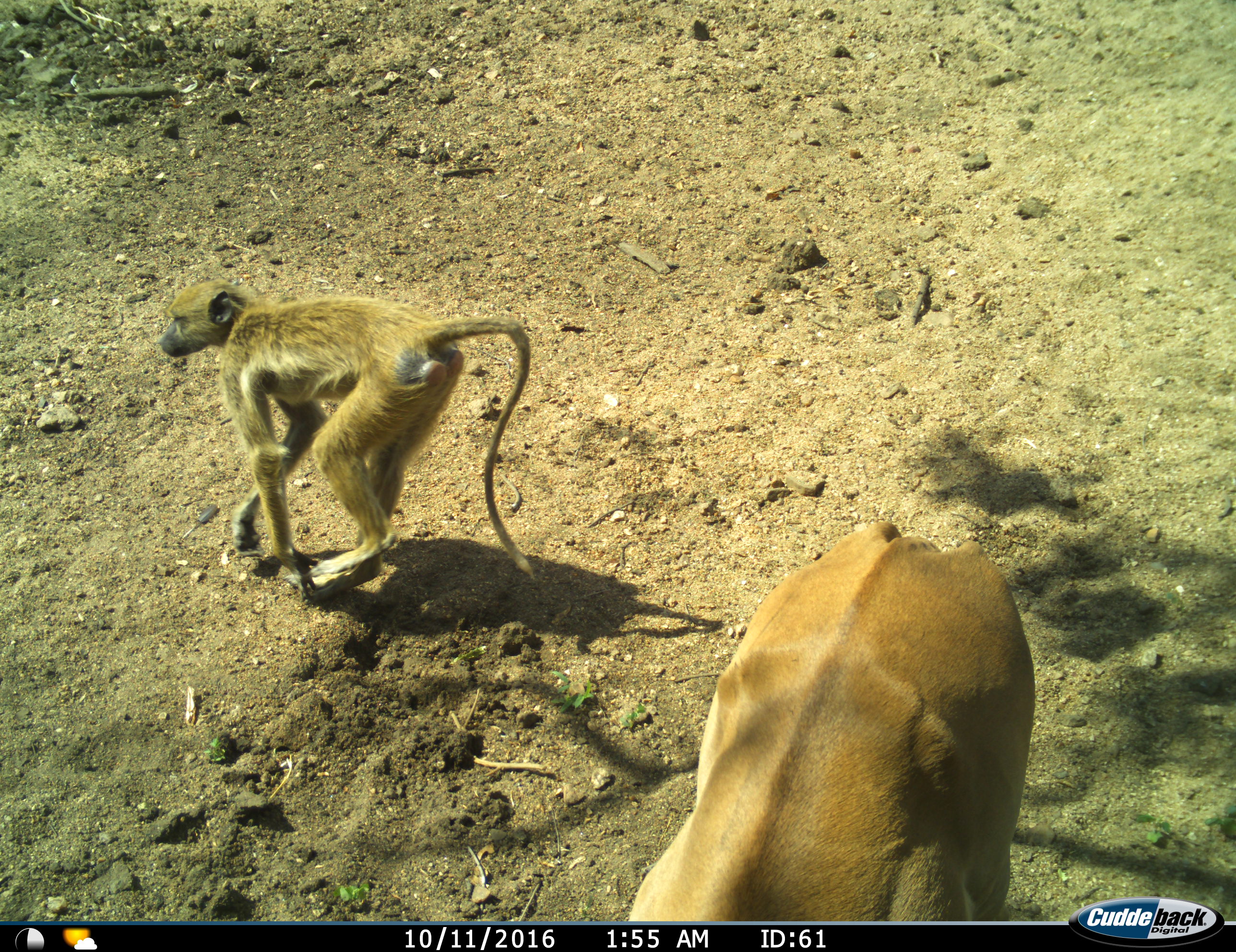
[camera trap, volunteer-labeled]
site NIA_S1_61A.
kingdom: Animalia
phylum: Chordata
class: Mammalia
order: Primates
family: Cercopithecidae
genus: Papio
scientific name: Papio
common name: baboon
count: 1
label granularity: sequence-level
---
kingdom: Animalia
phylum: Chordata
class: Mammalia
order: Artiodactyla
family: Bovidae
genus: Aepyceros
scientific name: Aepyceros melampus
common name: impala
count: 1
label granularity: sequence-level